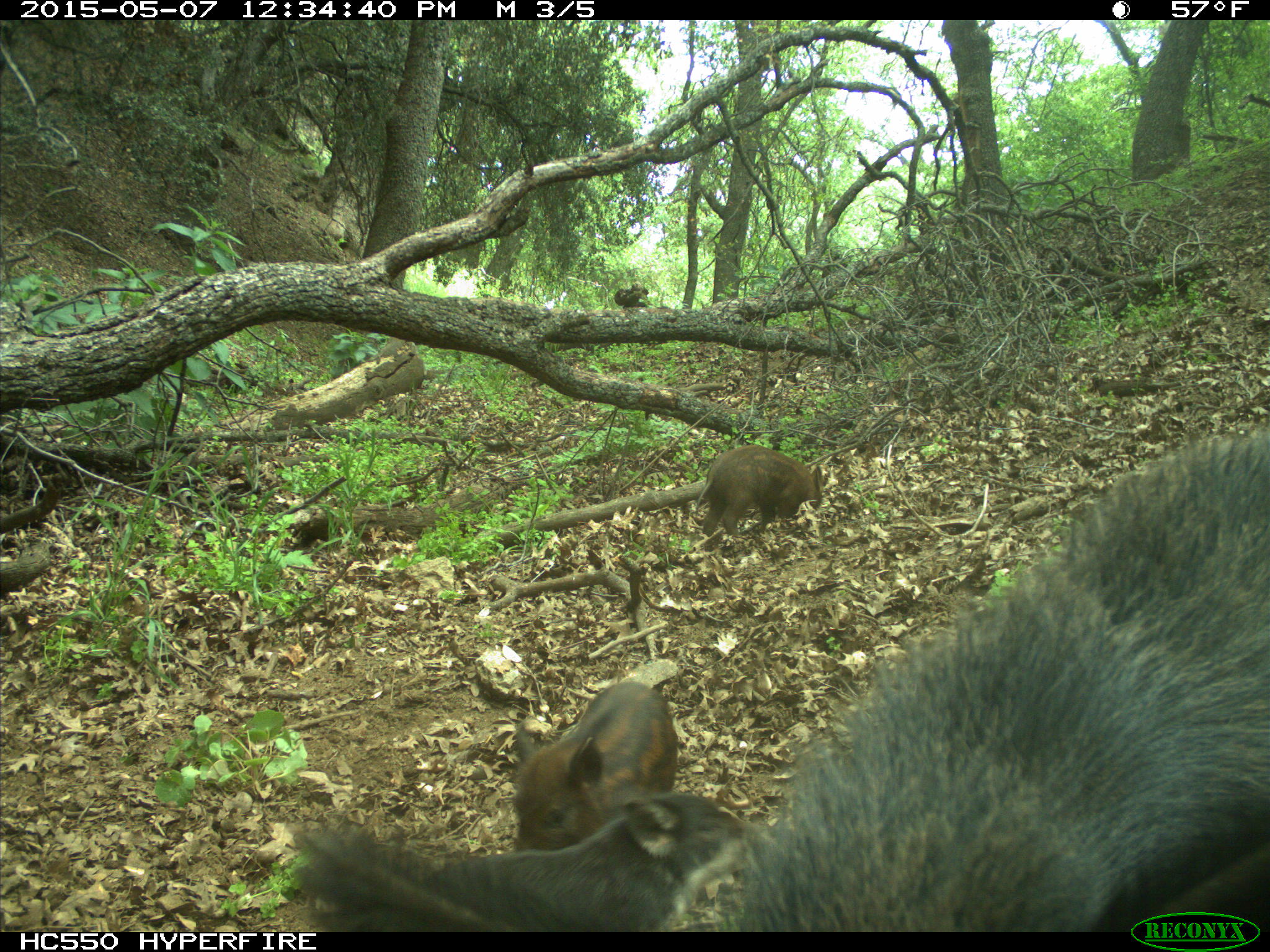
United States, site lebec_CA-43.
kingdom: Animalia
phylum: Chordata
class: Mammalia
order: Artiodactyla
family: Suidae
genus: Sus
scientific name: Sus scrofa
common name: wild boar